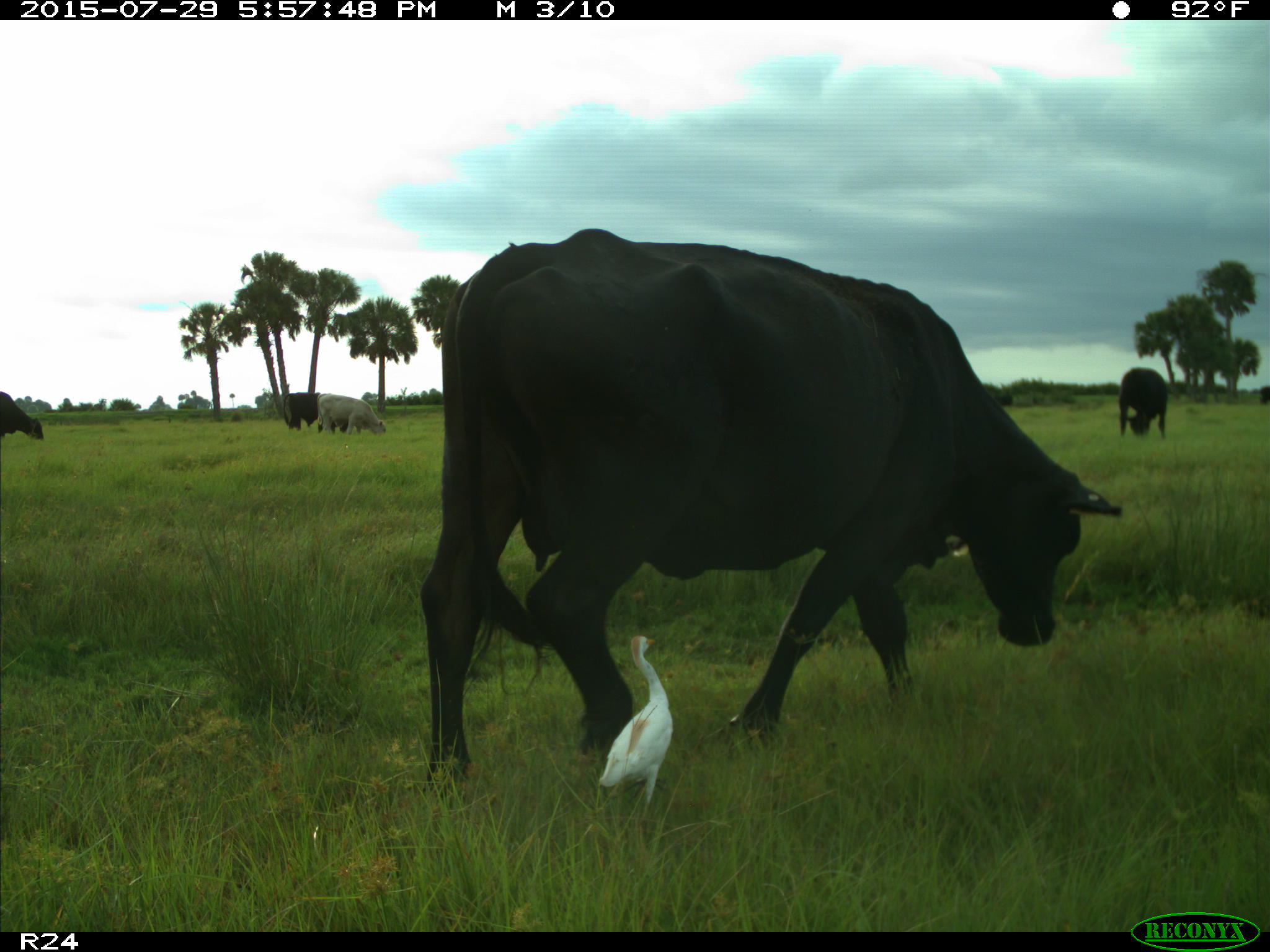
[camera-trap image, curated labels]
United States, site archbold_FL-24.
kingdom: Animalia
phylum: Chordata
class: Mammalia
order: Artiodactyla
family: Bovidae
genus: Bos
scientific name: Bos taurus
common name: domestic cow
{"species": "Bos taurus (domestic cow)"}